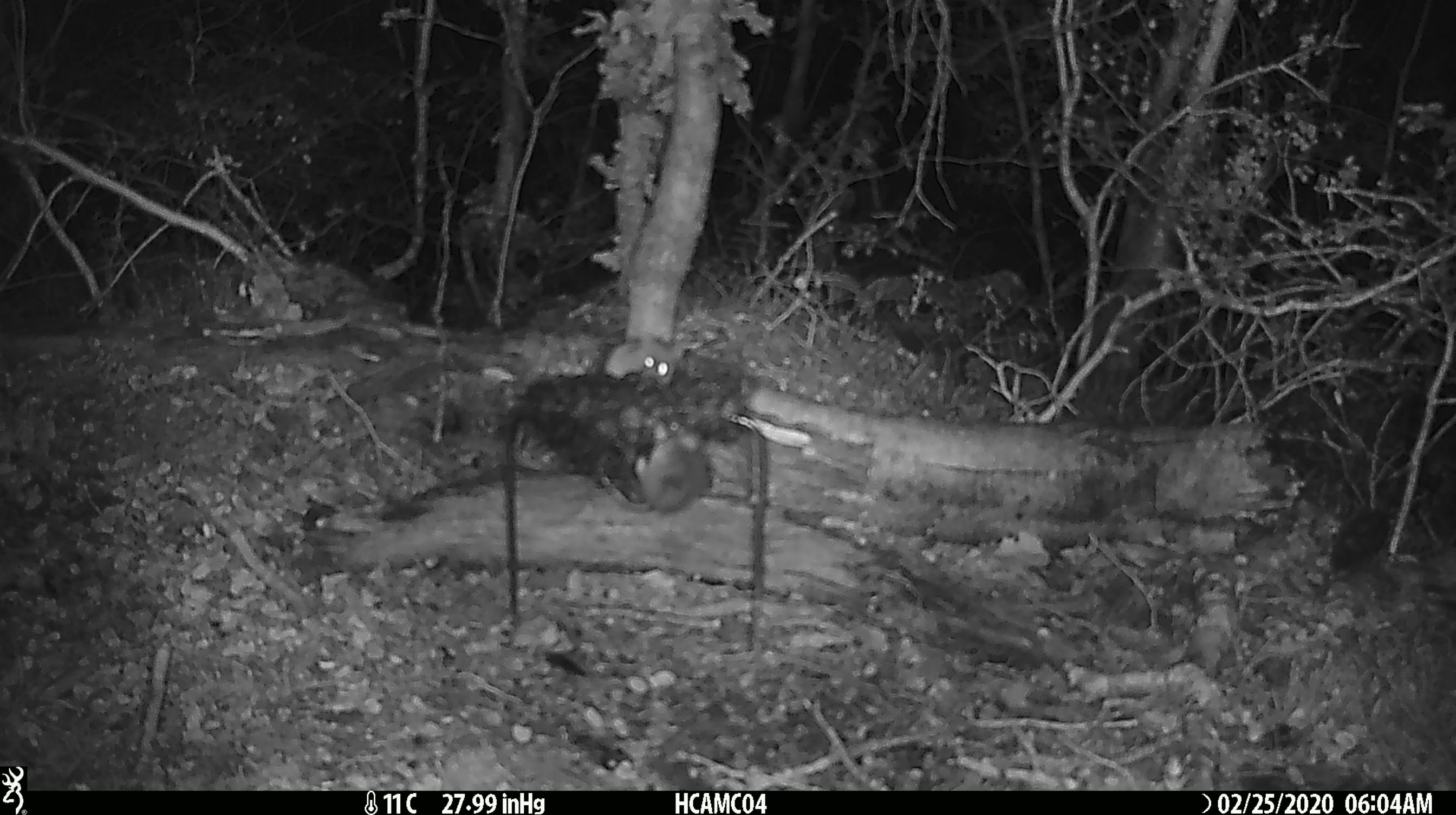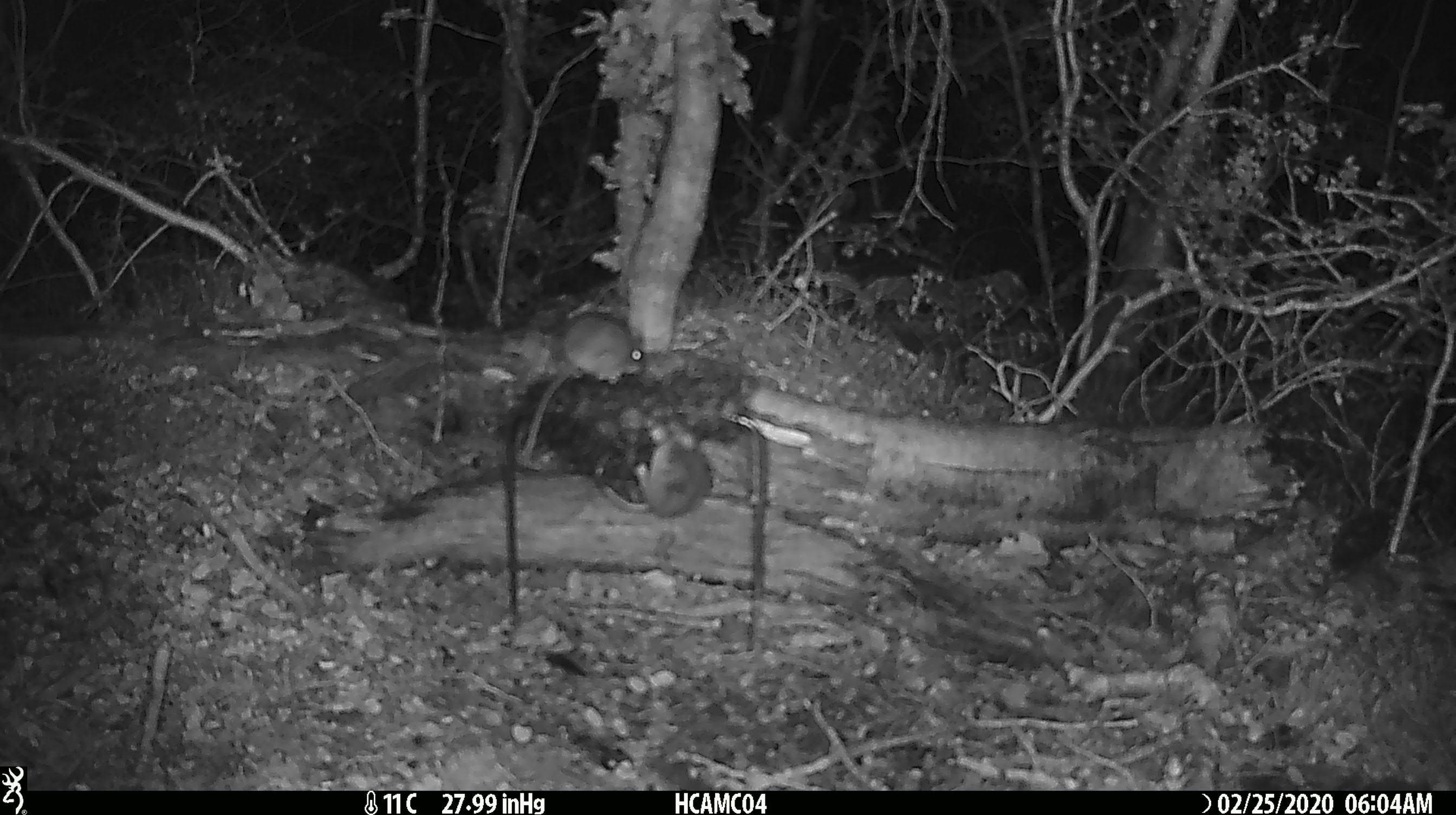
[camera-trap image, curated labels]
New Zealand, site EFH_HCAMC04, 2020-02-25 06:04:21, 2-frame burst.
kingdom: Animalia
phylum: Chordata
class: Mammalia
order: Rodentia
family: Muridae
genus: Mus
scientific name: Mus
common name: mouse